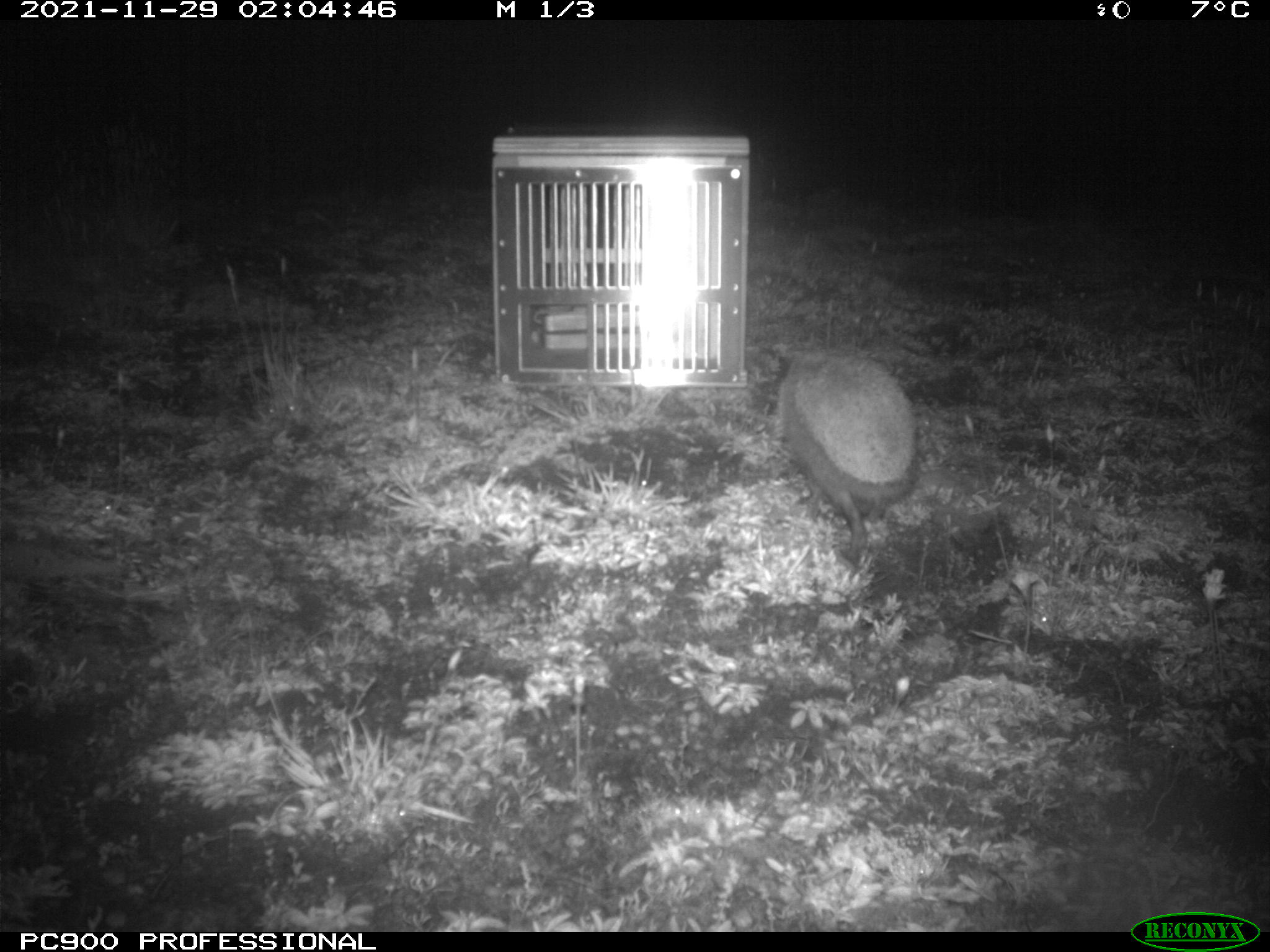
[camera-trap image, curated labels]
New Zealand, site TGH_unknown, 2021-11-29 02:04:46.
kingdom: Animalia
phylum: Chordata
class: Mammalia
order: Eulipotyphla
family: Erinaceidae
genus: Erinaceus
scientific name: Erinaceus europaeus europaeus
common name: european hedgehog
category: hedgehog